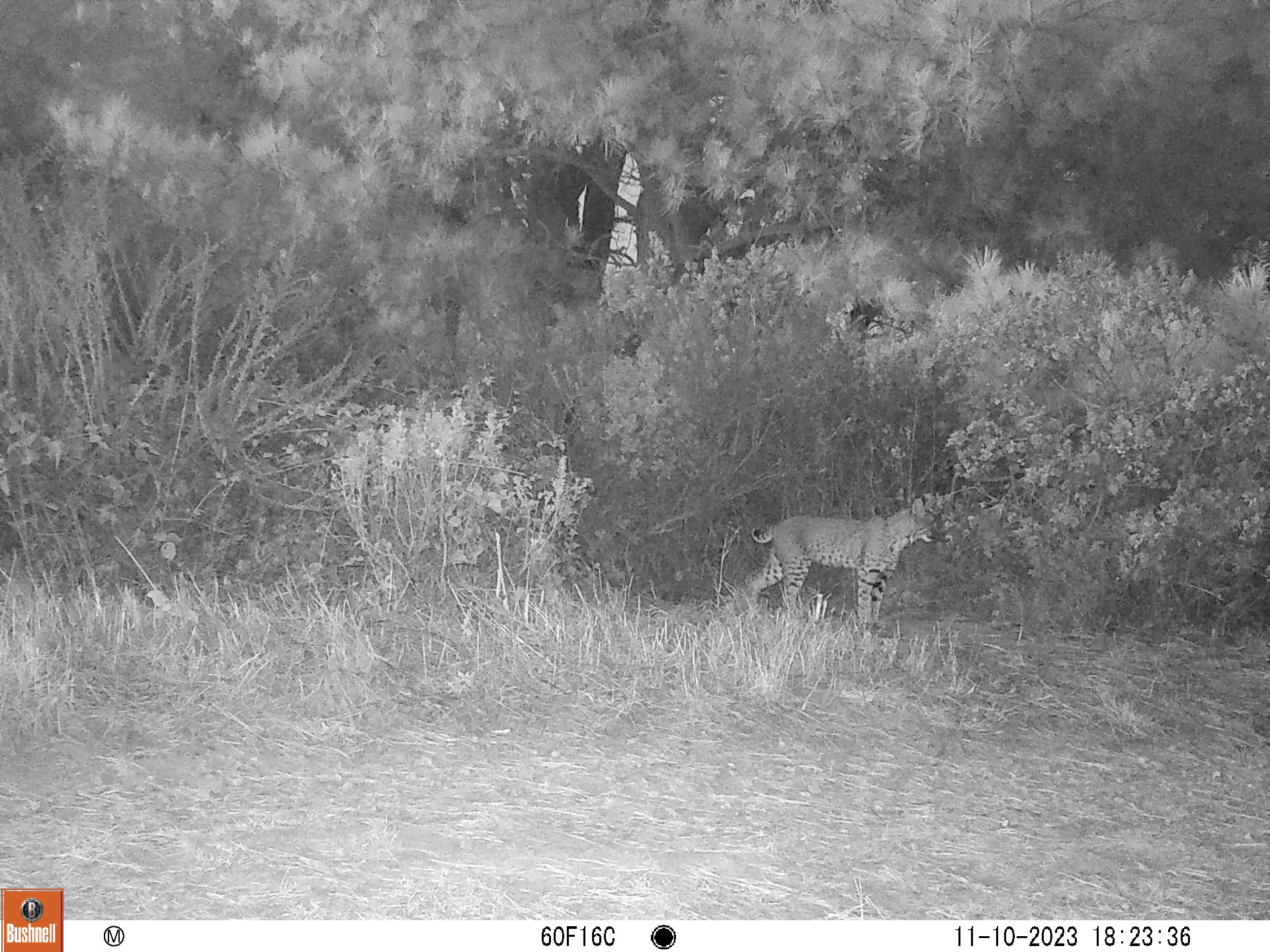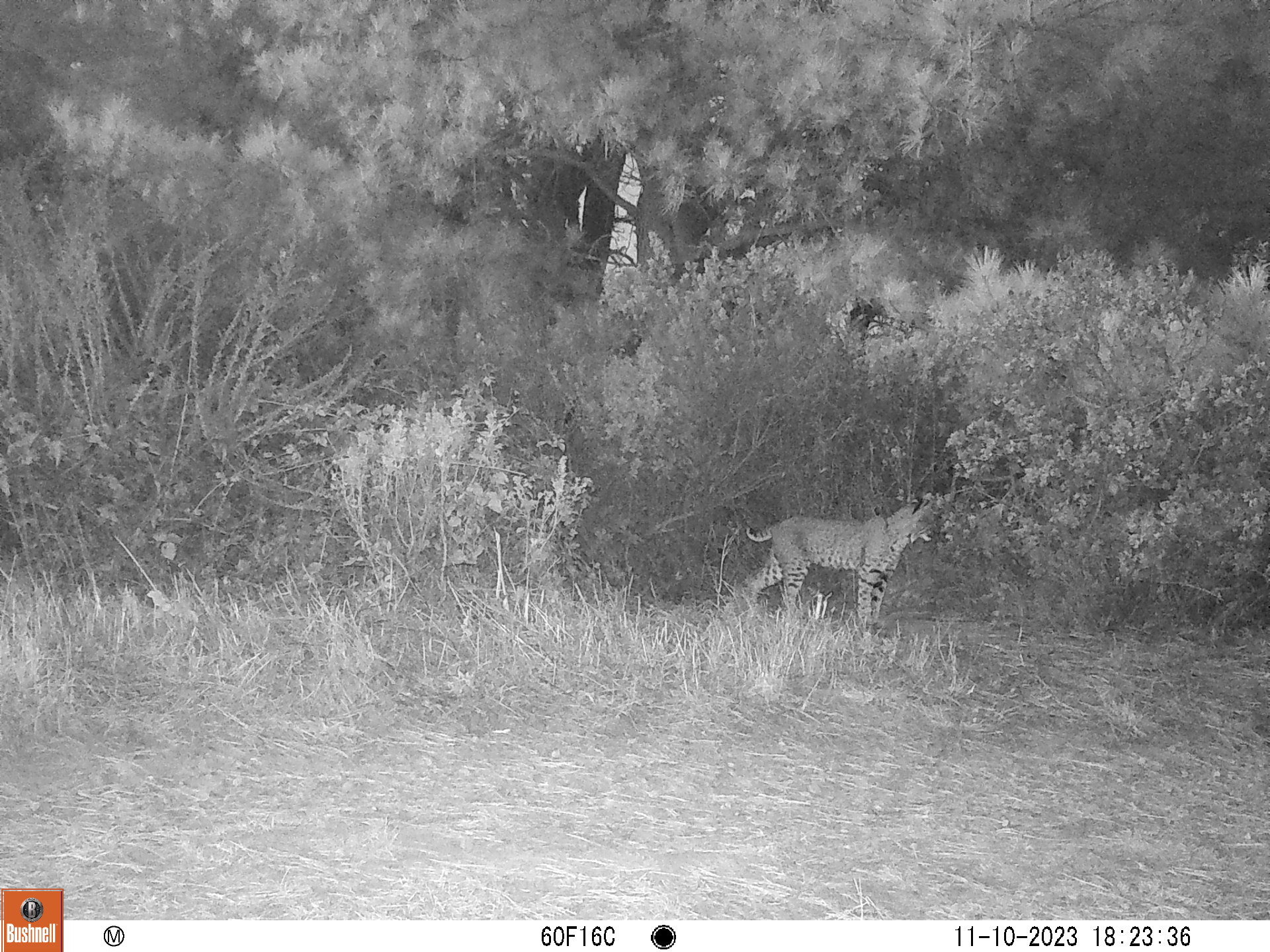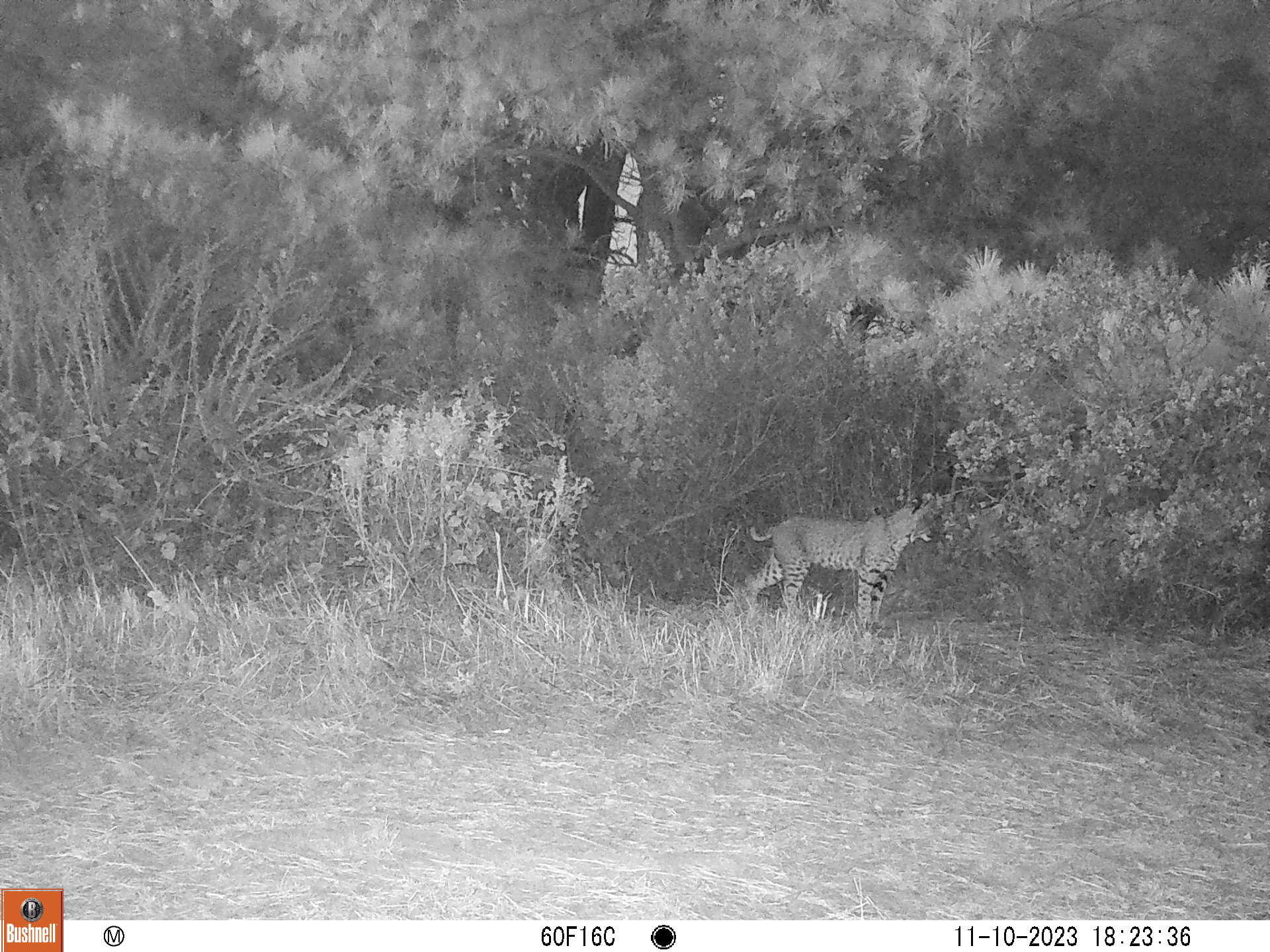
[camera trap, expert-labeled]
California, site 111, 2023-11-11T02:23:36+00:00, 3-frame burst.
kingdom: Animalia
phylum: Chordata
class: Mammalia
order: Carnivora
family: Felidae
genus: Lynx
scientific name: Lynx rufus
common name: bobcat